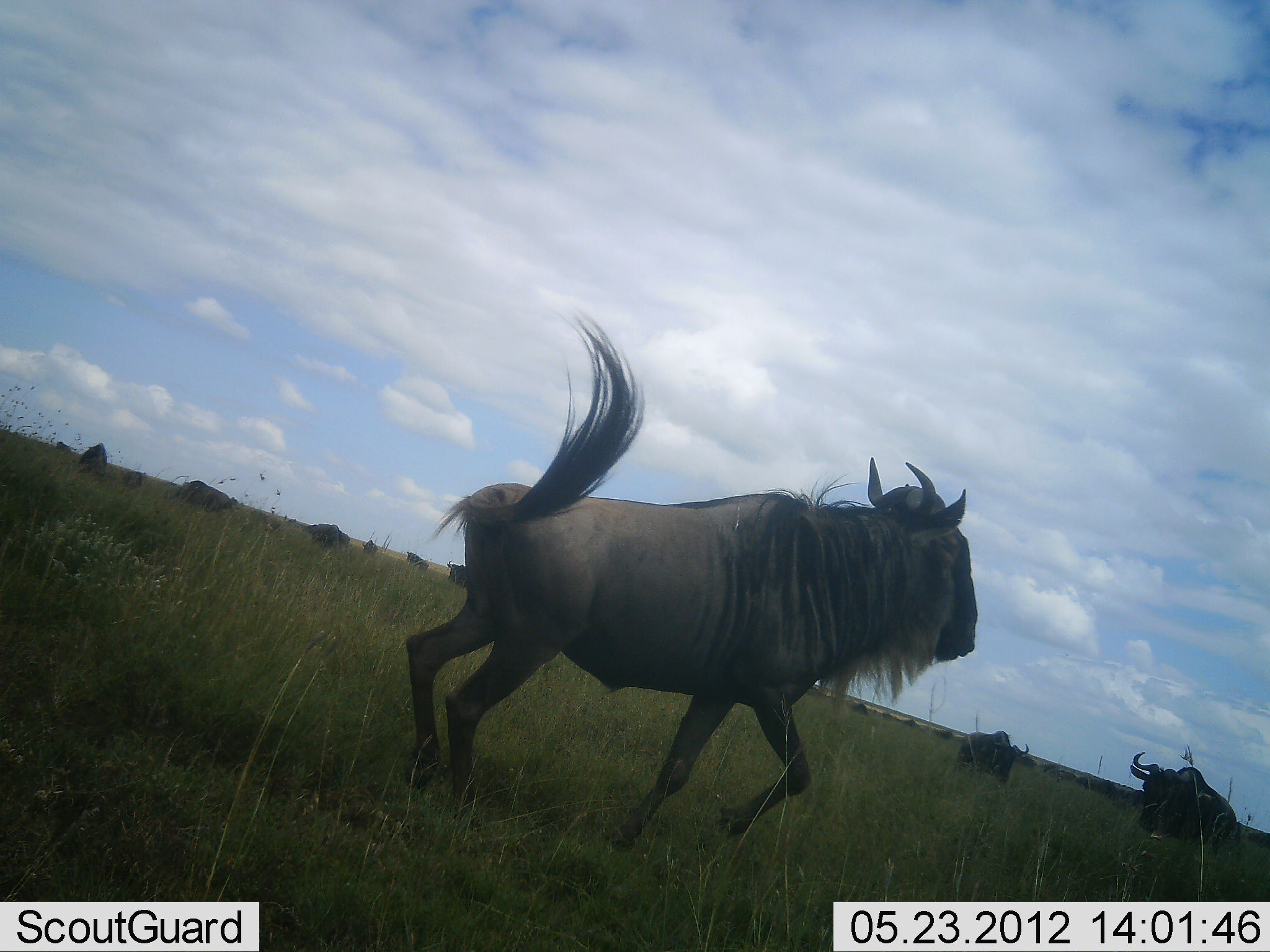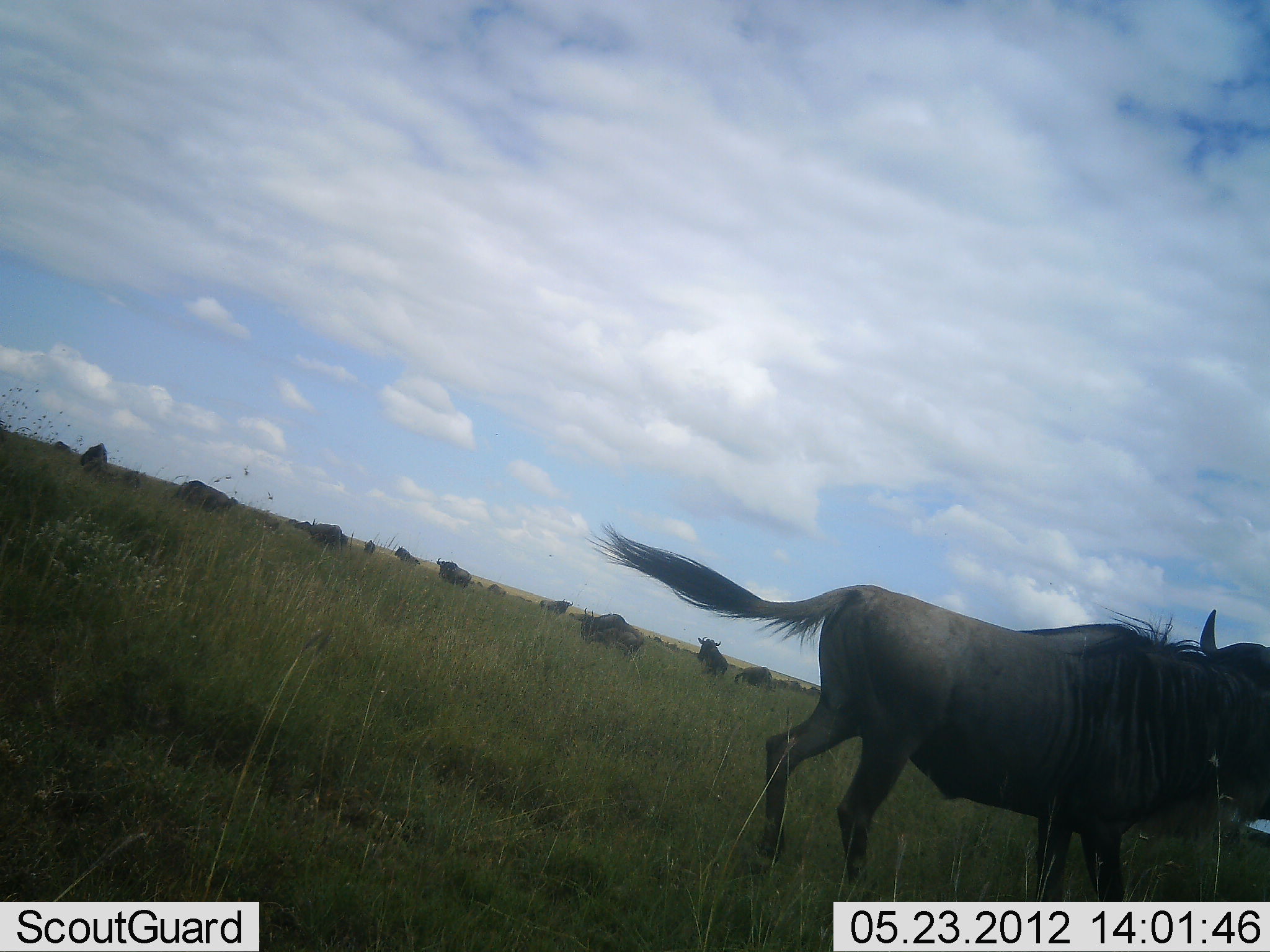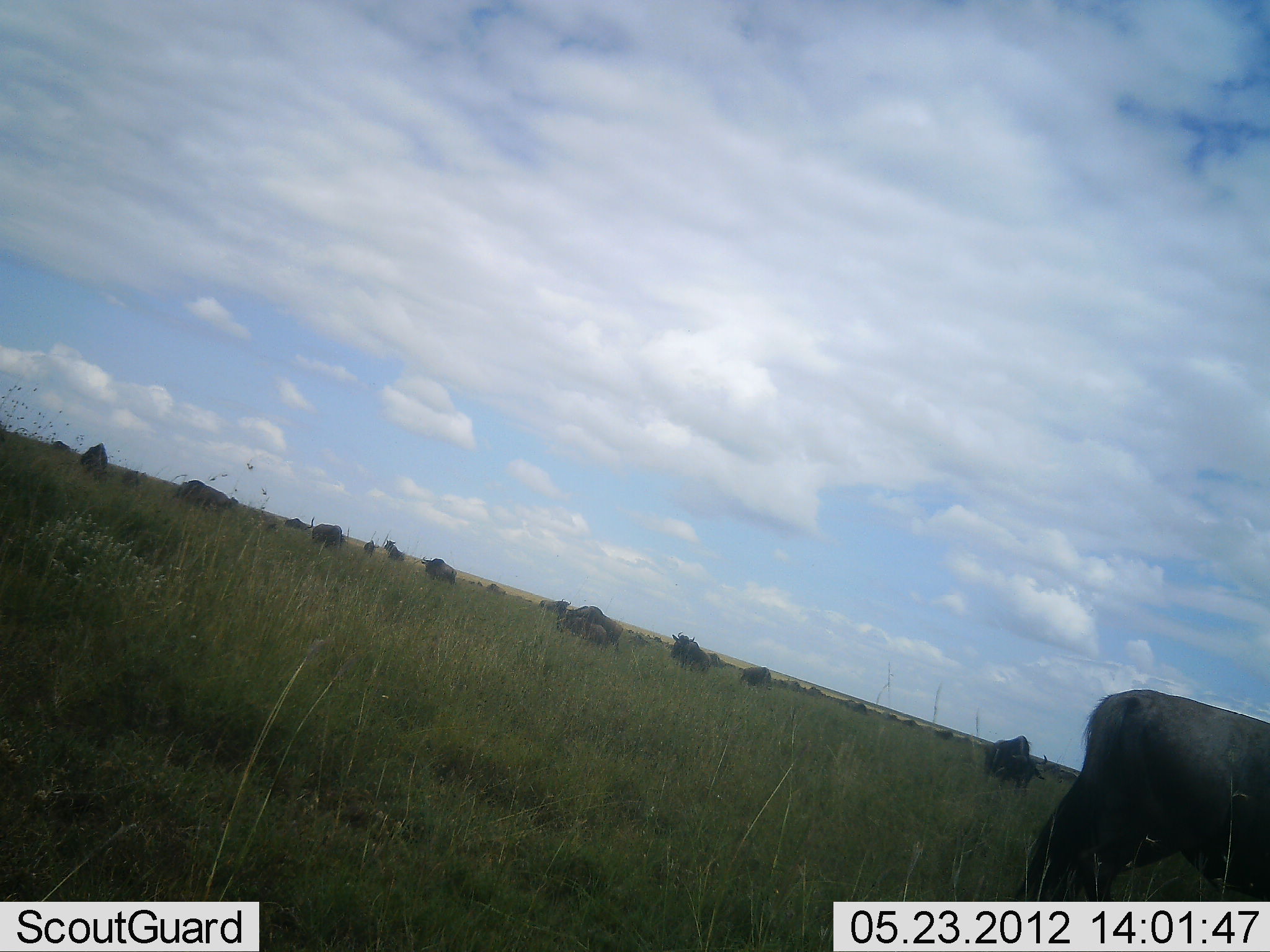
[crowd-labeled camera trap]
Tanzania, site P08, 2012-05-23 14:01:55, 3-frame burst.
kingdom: Animalia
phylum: Chordata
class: Mammalia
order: Artiodactyla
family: Bovidae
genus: Connochaetes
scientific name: Connochaetes taurinus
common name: blue wildebeest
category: wildebeest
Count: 11-50.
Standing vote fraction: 36%.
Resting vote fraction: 0%.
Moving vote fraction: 91%.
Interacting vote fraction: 9%.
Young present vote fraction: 0%.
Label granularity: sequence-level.